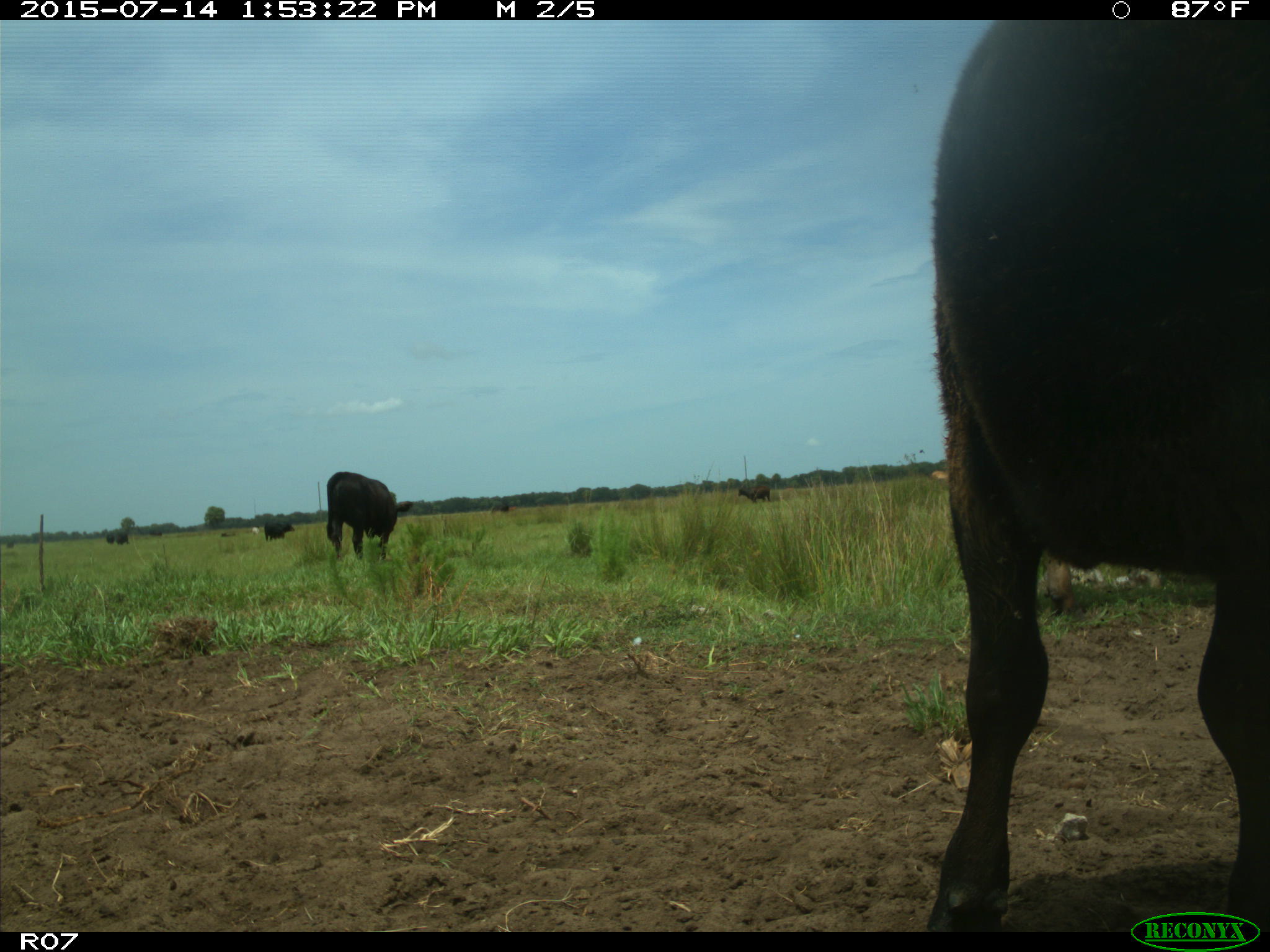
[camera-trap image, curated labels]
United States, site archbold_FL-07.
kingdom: Animalia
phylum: Chordata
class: Mammalia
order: Artiodactyla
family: Bovidae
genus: Bos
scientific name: Bos taurus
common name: domestic cow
Bos taurus (domestic cow).